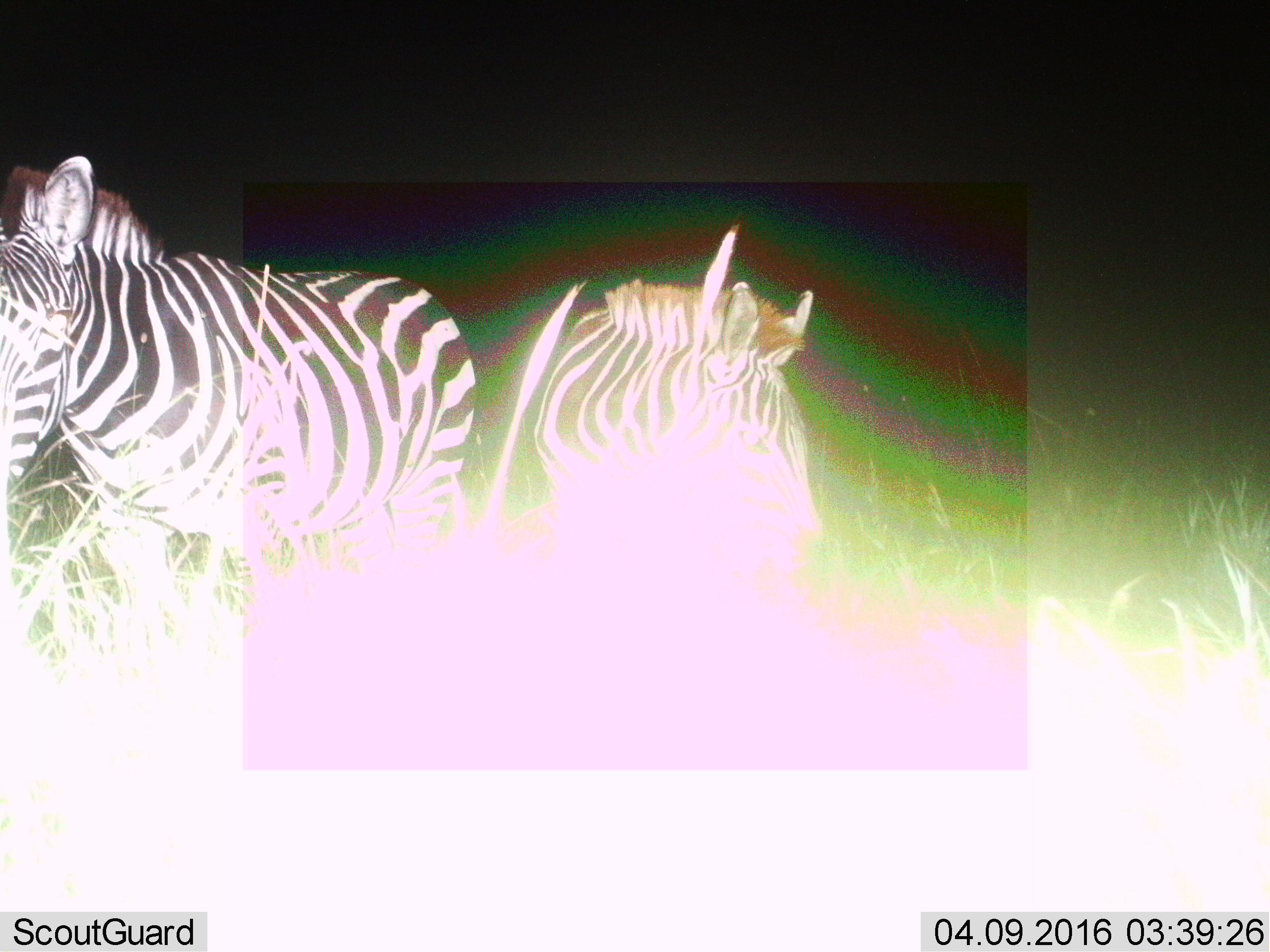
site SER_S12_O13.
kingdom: Animalia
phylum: Chordata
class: Mammalia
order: Perissodactyla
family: Equidae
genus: Equus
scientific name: Equus quagga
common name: plains zebra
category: zebraplains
Zebraplains (plains zebra) (Equus quagga), count 2. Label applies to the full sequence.